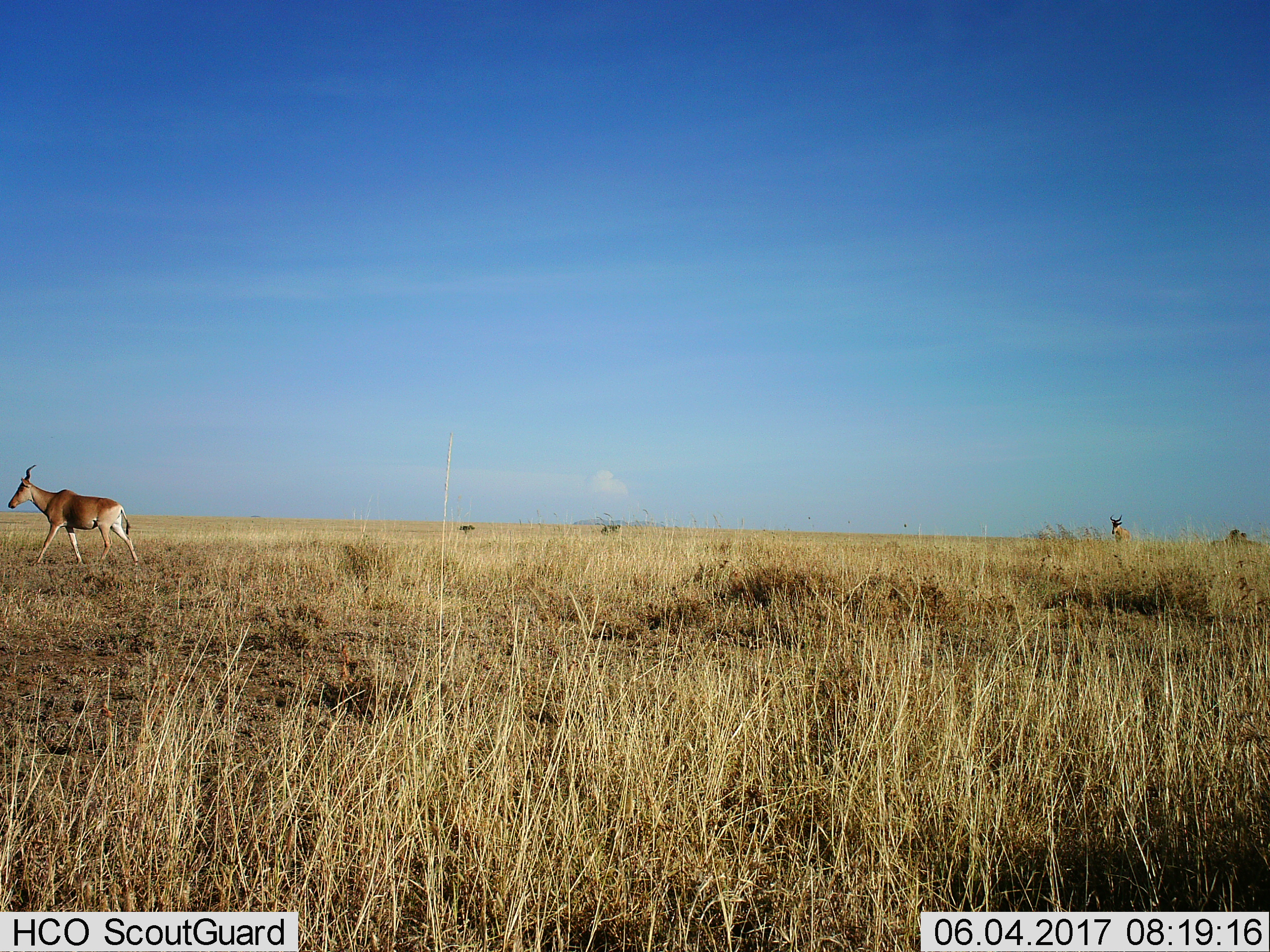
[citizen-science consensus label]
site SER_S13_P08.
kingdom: Animalia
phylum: Chordata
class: Mammalia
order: Artiodactyla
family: Bovidae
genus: Alcelaphus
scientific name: Alcelaphus buselaphus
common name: hartebeest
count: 2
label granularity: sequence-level